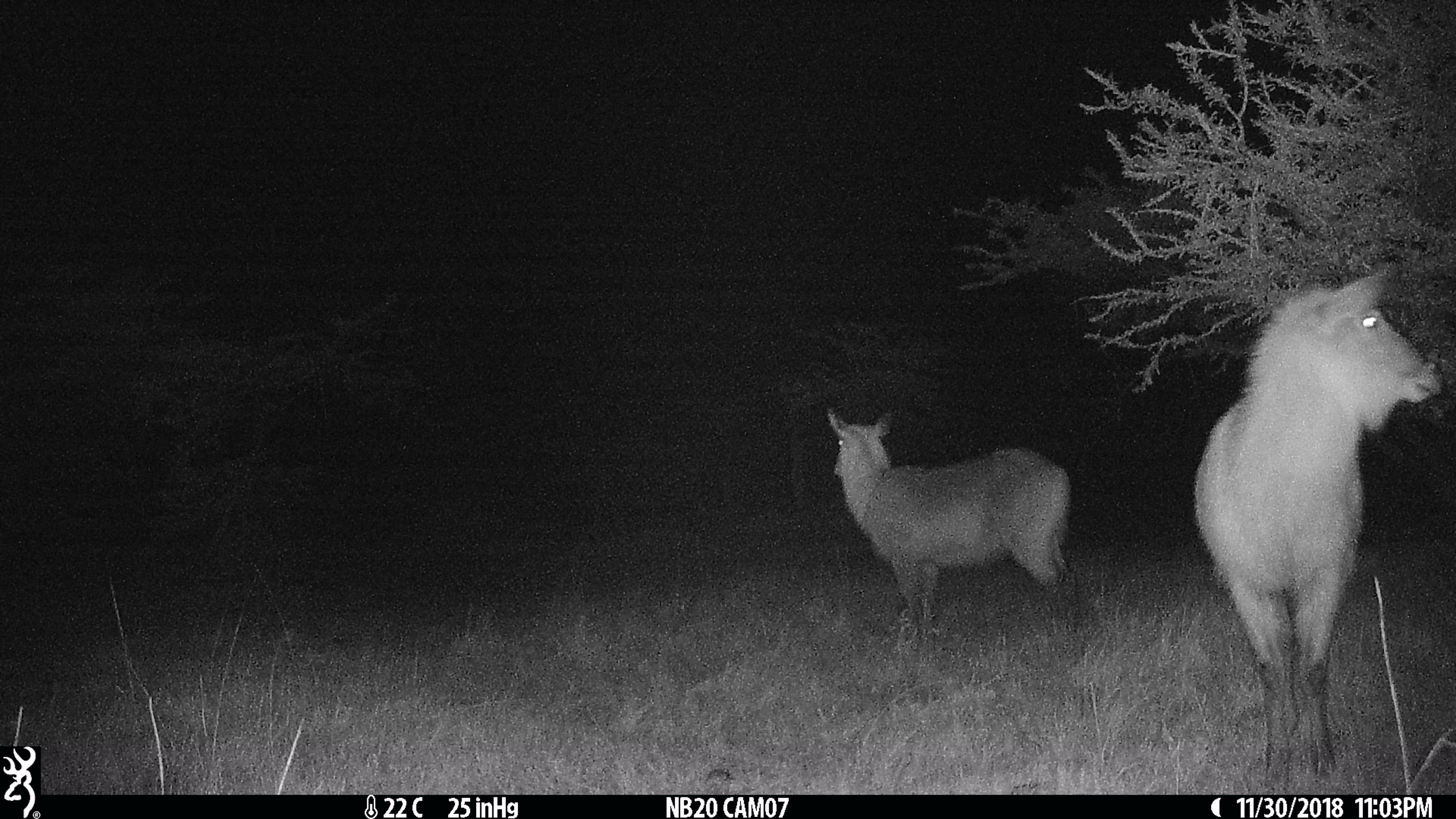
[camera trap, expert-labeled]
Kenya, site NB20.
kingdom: Animalia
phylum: Chordata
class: Mammalia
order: Artiodactyla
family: Bovidae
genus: Kobus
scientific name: Kobus ellipsiprymnus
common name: waterbuck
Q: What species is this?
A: Waterbuck (Kobus ellipsiprymnus).